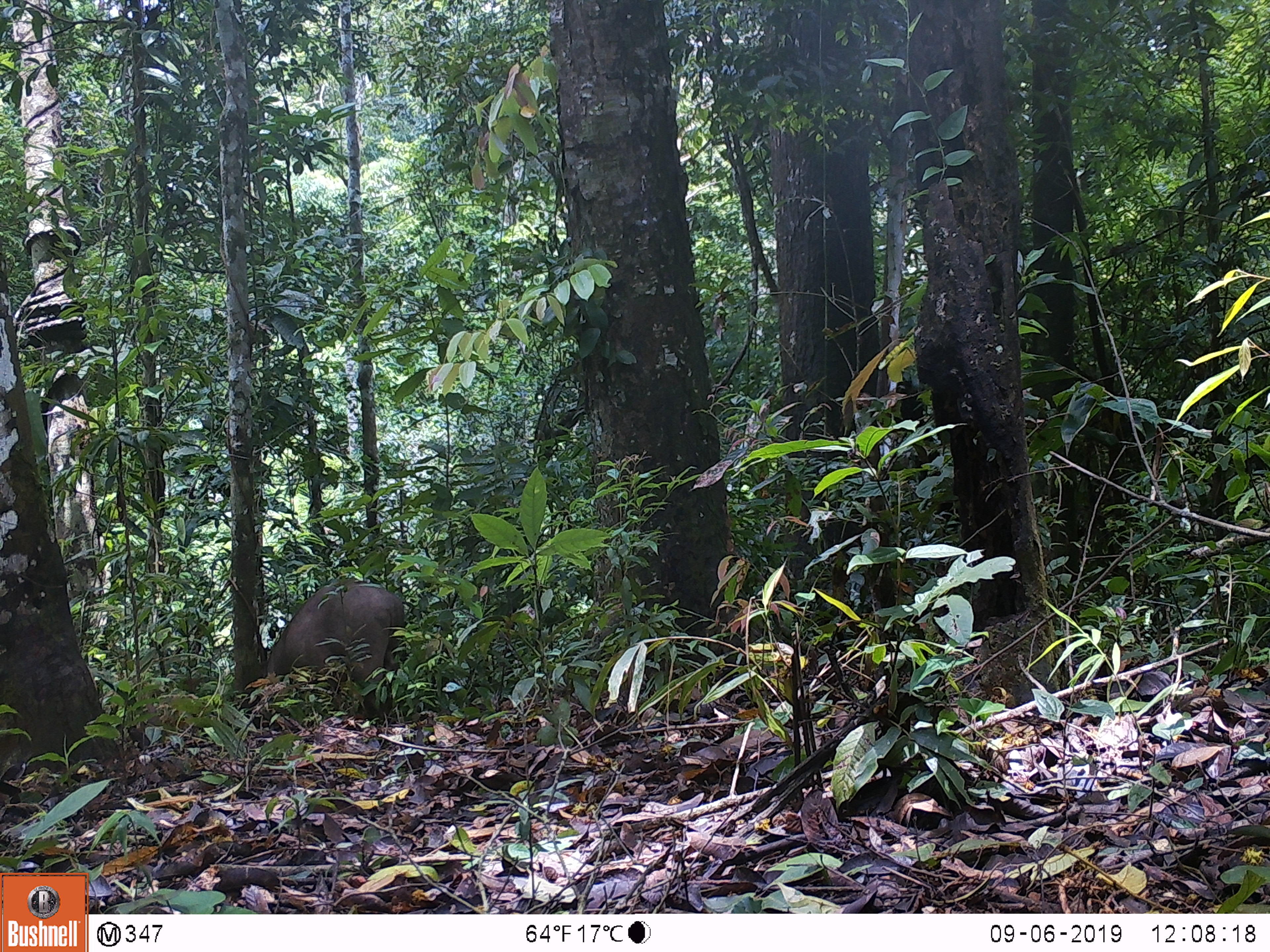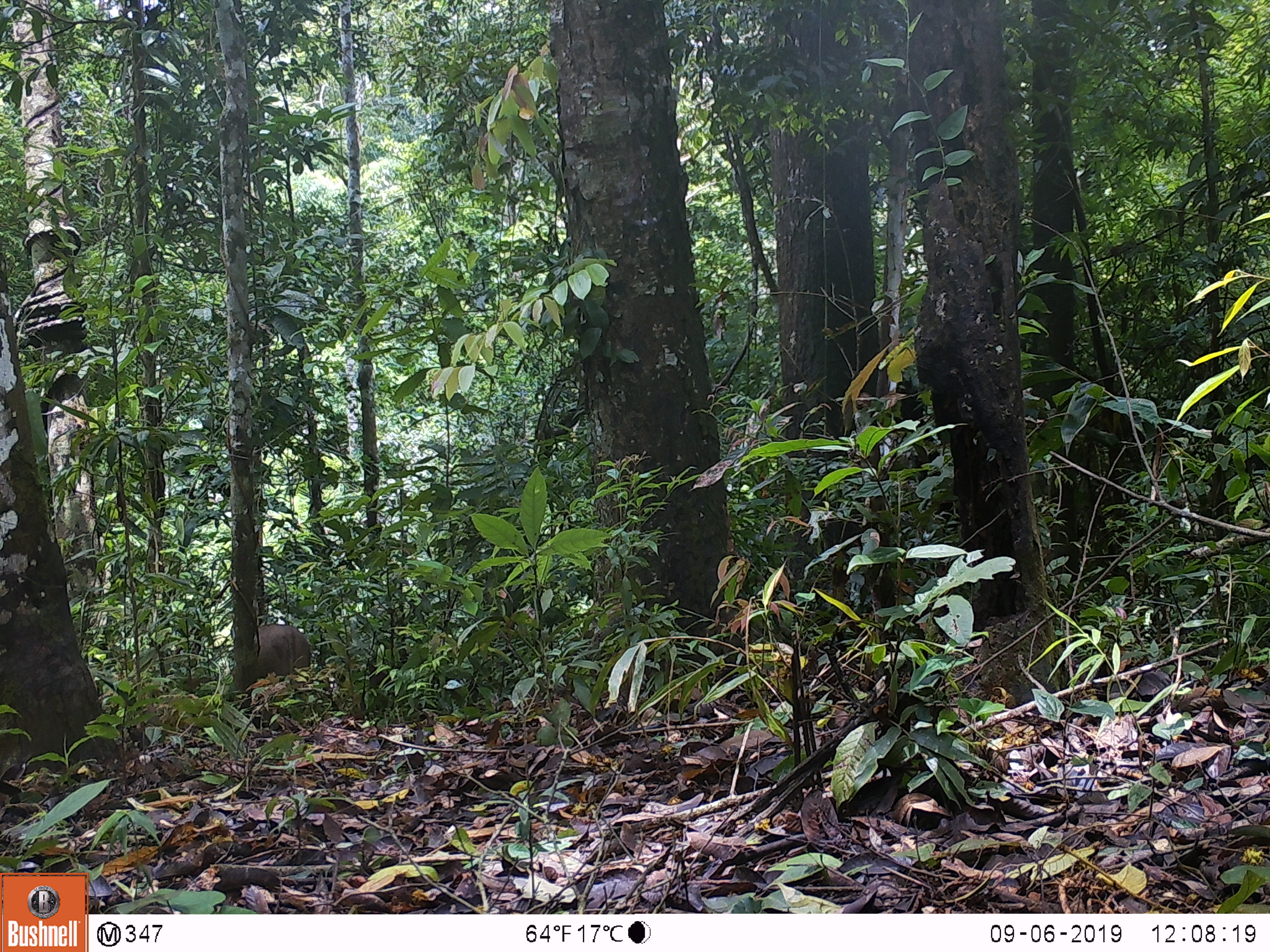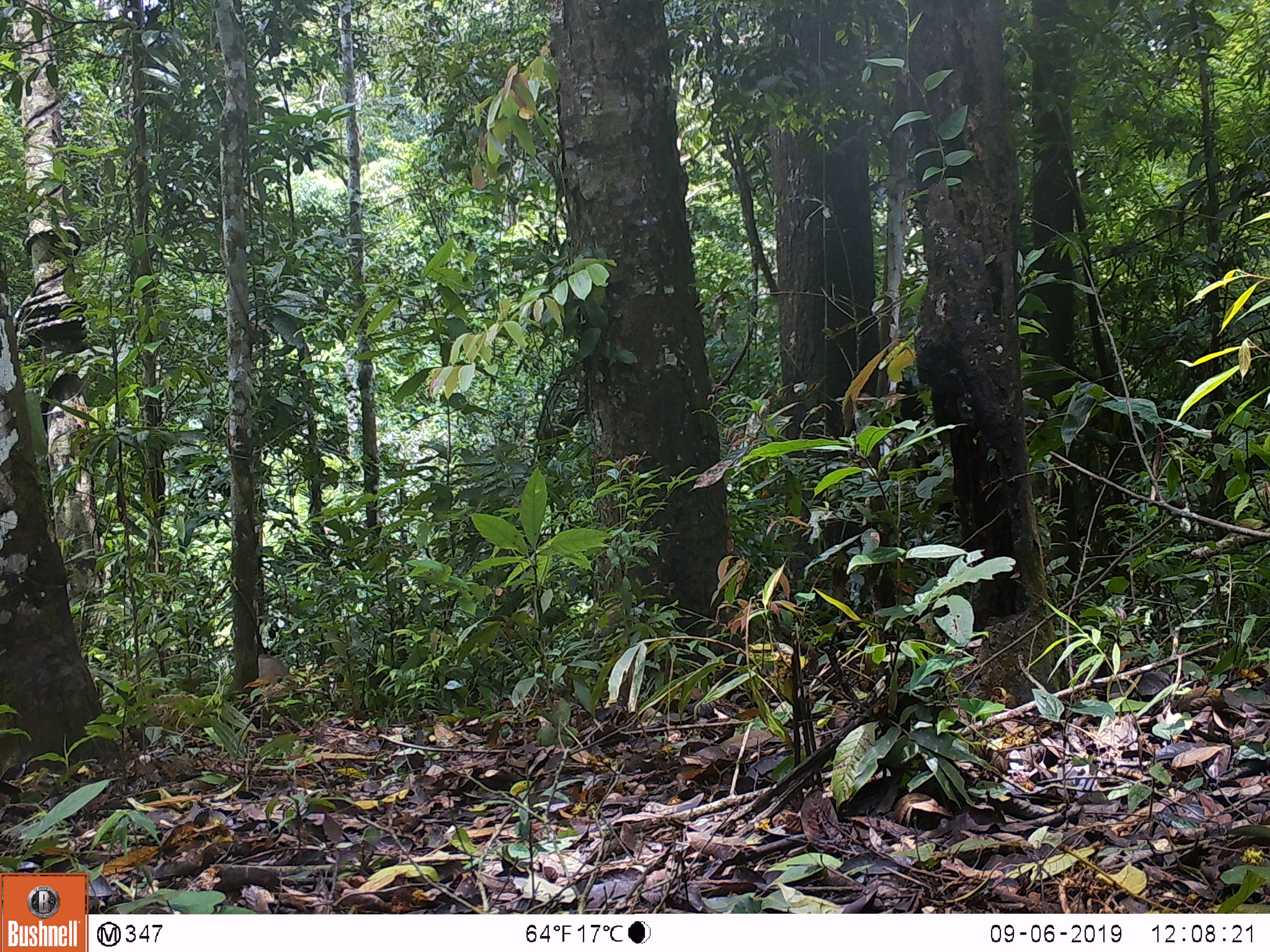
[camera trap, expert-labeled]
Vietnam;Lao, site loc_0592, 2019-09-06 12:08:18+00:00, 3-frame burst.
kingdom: Animalia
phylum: Chordata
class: Mammalia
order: Artiodactyla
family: Suidae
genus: Sus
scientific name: Sus scrofa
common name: eurasian wild pig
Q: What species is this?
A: Eurasian wild pig (Sus scrofa).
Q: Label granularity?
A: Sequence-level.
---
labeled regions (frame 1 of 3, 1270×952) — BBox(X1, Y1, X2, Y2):
eurasian wild pig: BBox(267, 577, 408, 723)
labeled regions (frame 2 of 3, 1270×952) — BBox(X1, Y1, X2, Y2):
eurasian wild pig: BBox(228, 622, 310, 680)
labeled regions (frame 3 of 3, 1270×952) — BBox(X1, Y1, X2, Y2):
eurasian wild pig: BBox(258, 653, 289, 677)